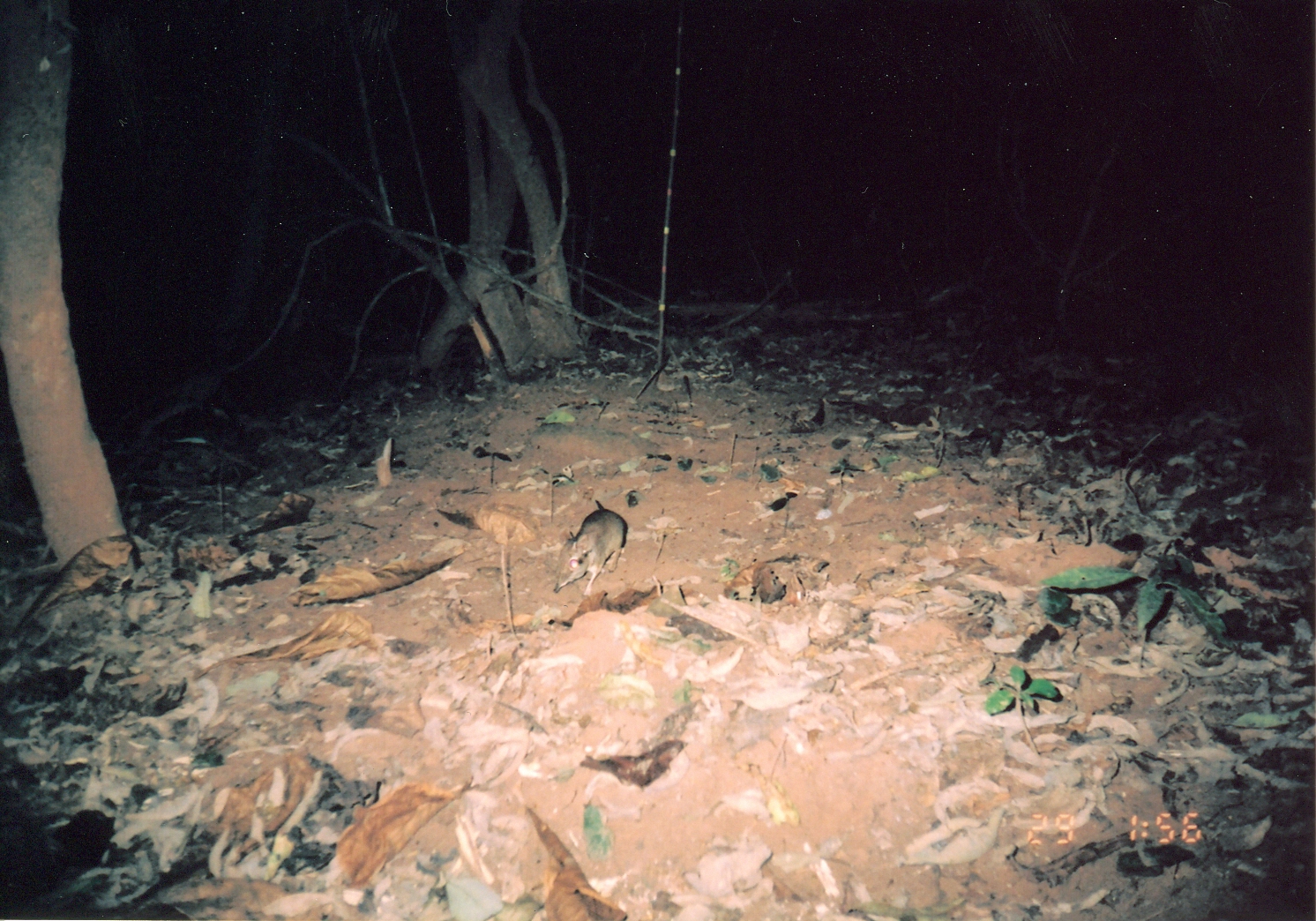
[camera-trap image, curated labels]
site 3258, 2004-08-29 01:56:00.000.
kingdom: Animalia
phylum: Chordata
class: Mammalia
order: Macroscelidea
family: Macroscelididae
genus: Petrodromus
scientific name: Petrodromus tetradactylus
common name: four-toed sengi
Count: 1.